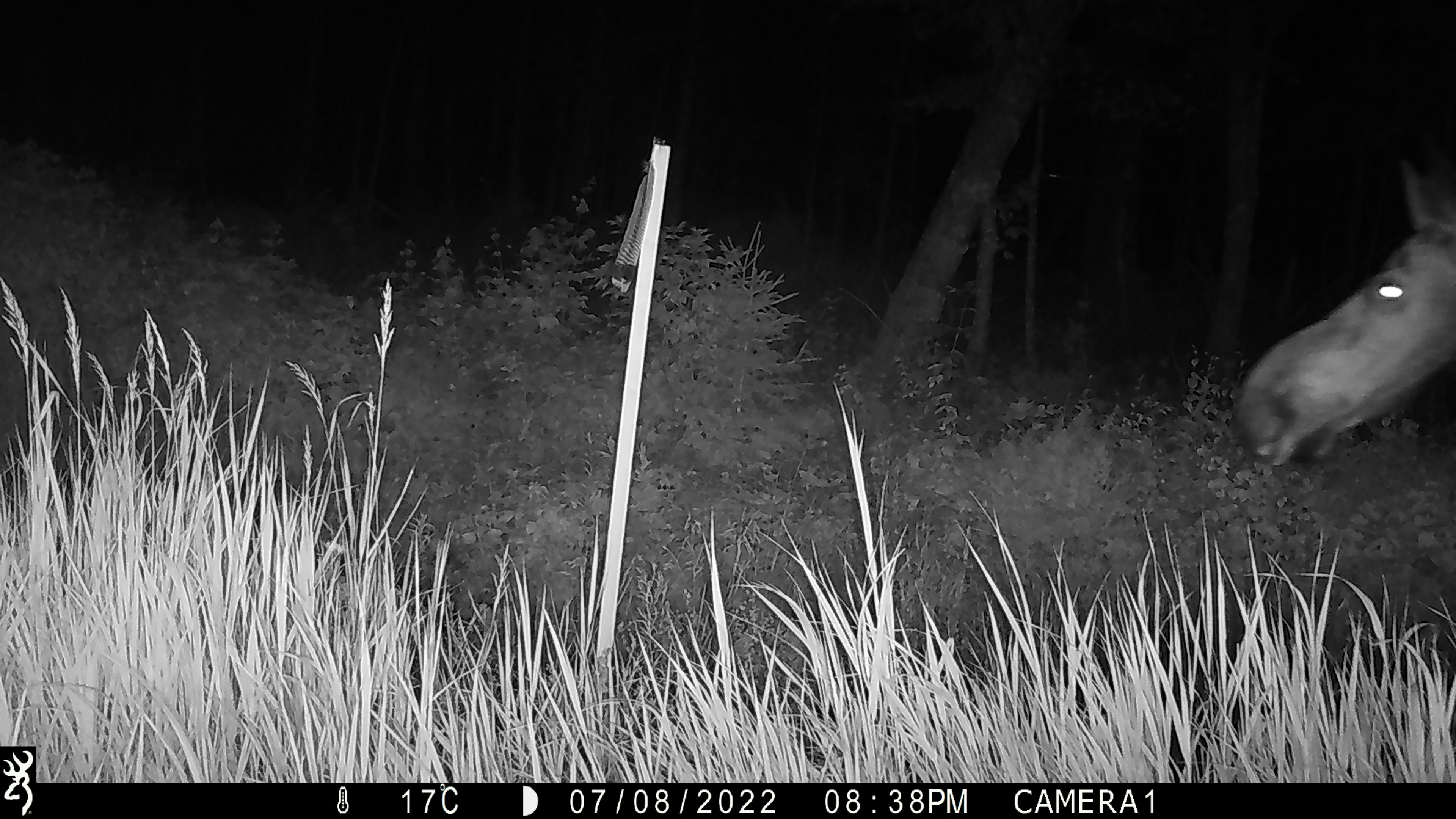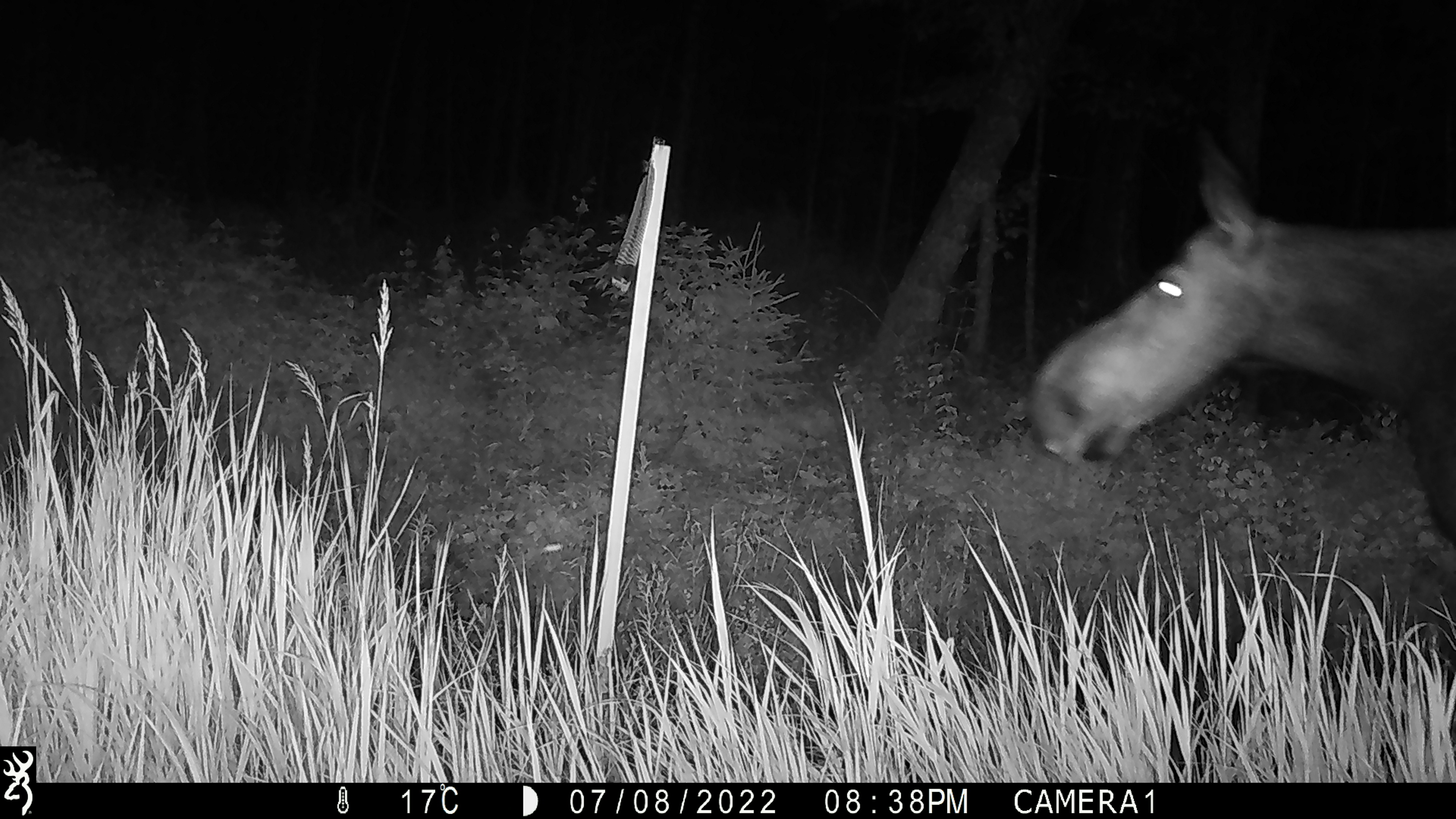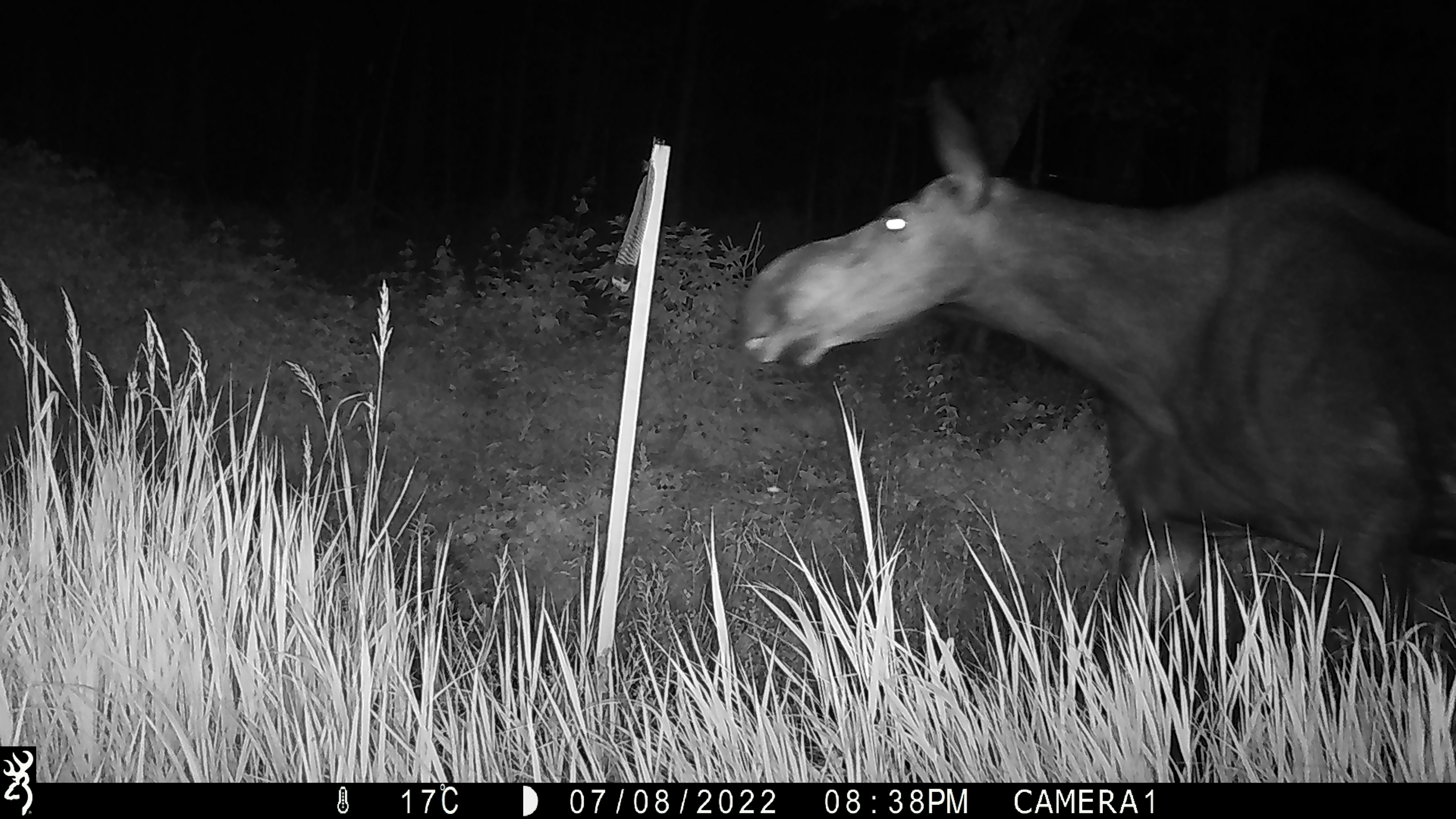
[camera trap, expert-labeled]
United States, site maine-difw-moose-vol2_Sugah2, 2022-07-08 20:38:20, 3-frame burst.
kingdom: Animalia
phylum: Chordata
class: Mammalia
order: Artiodactyla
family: Cervidae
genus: Alces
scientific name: Alces alces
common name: moose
Moose (Alces alces).